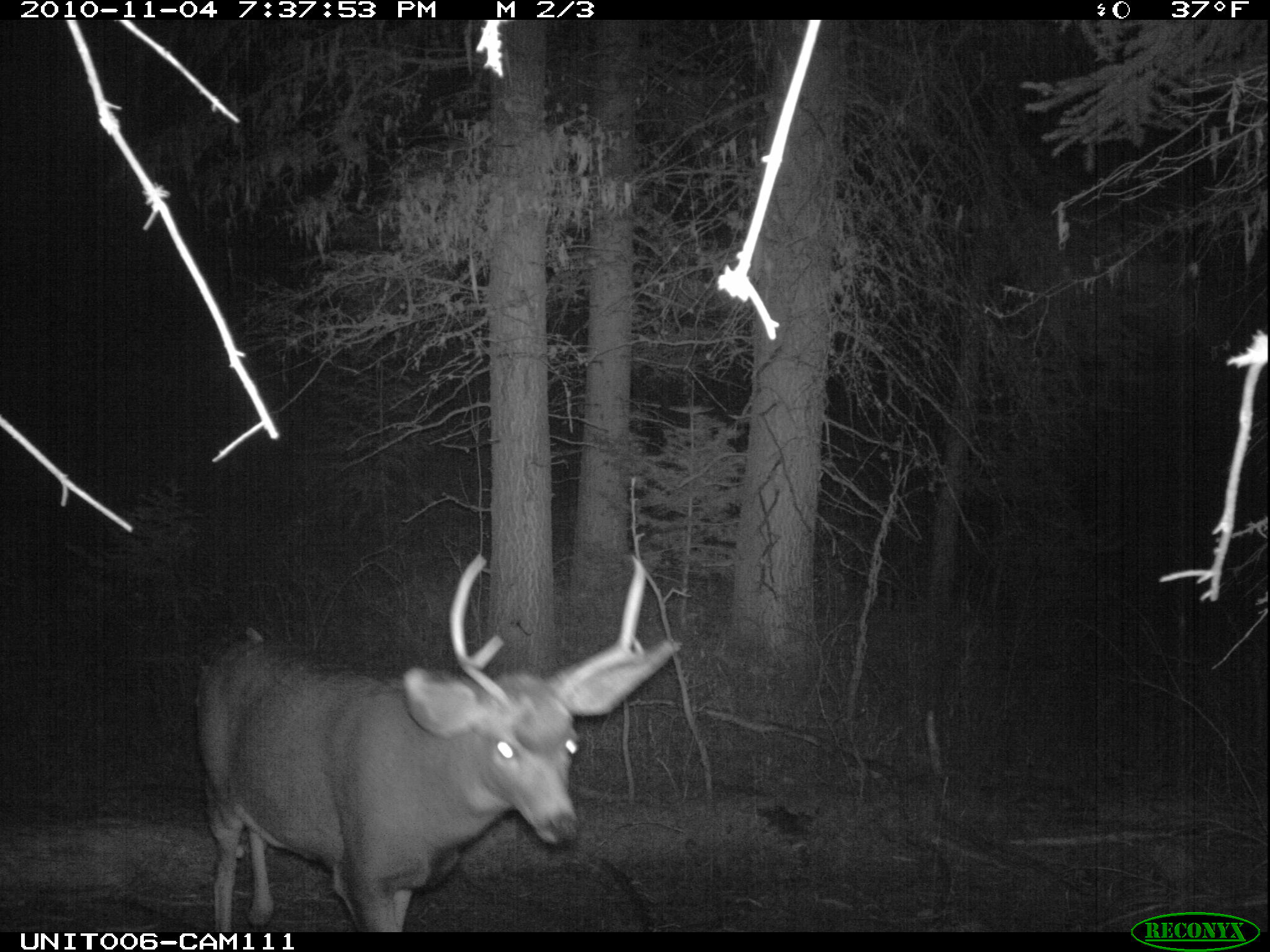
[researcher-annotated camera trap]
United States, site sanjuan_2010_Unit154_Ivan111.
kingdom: Animalia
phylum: Chordata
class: Mammalia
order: Artiodactyla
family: Cervidae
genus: Odocoileus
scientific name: Odocoileus hemionus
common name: mule deer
Odocoileus hemionus (mule deer).